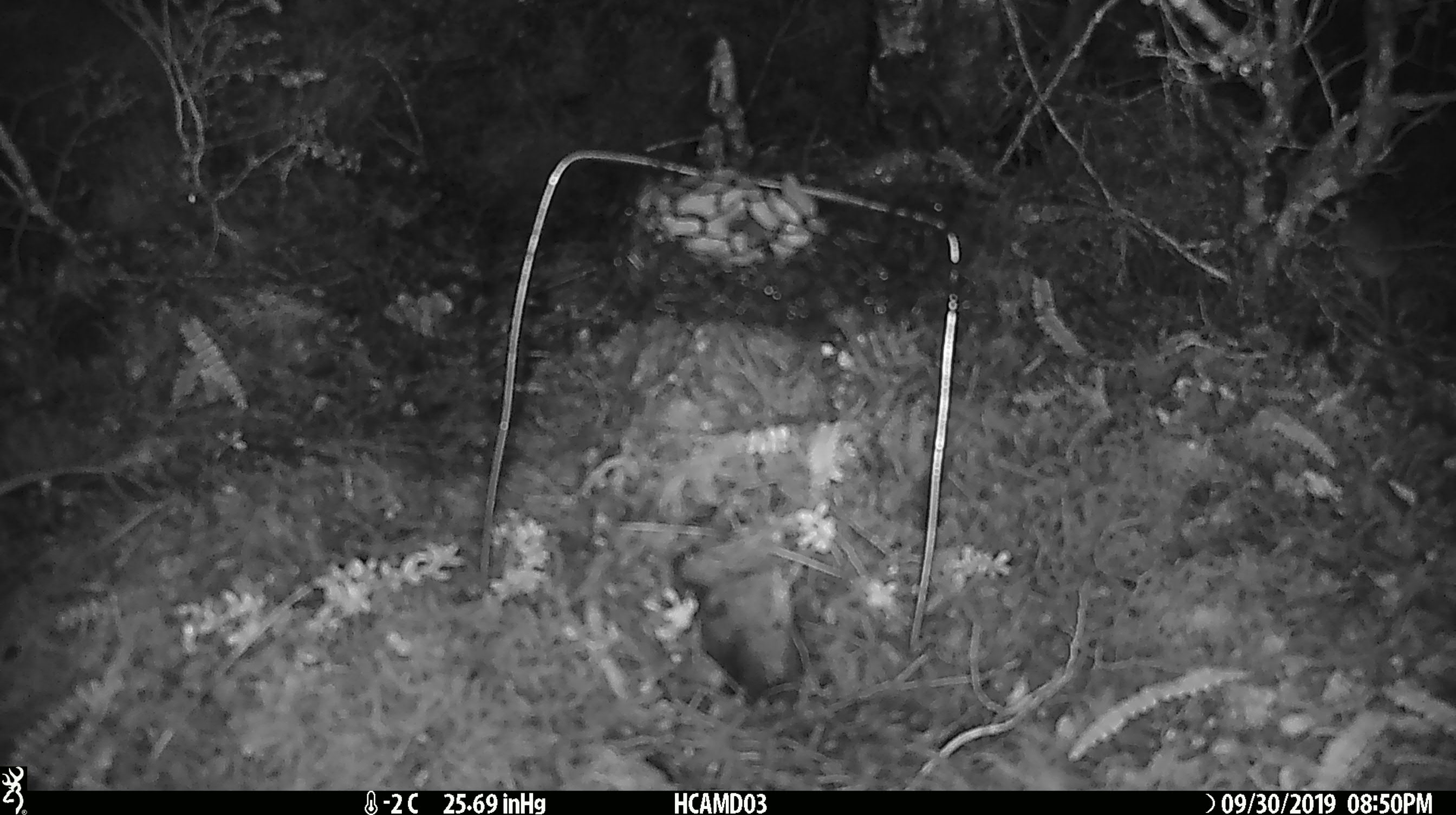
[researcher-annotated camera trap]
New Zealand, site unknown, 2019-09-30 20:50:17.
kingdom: Animalia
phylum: Chordata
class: Mammalia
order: Rodentia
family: Muridae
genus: Mus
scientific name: Mus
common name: mouse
Mouse (Mus).